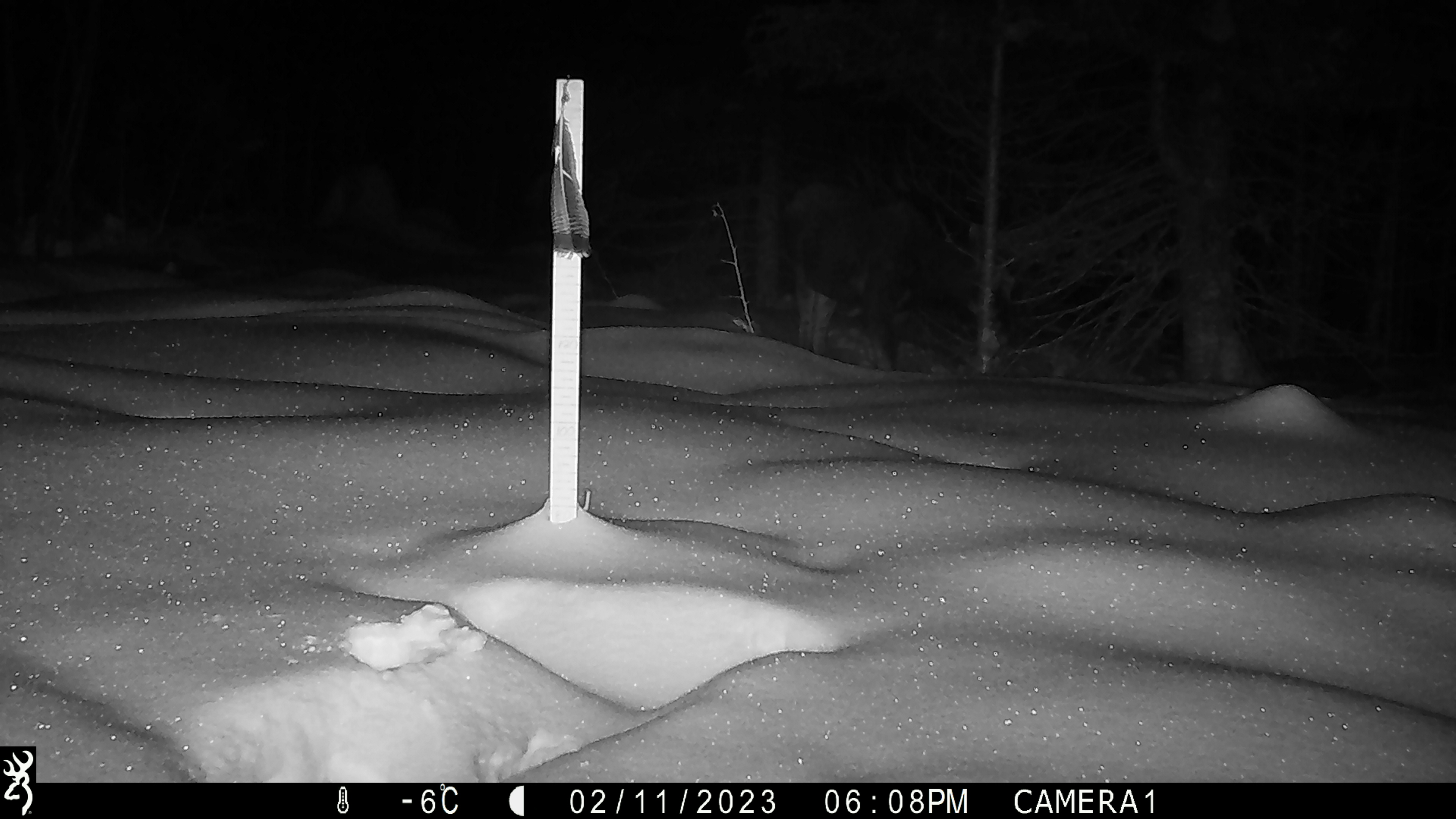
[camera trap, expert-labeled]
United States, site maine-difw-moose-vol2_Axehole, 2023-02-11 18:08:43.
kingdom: Animalia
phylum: Chordata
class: Mammalia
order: Artiodactyla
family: Cervidae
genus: Alces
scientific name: Alces alces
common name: moose